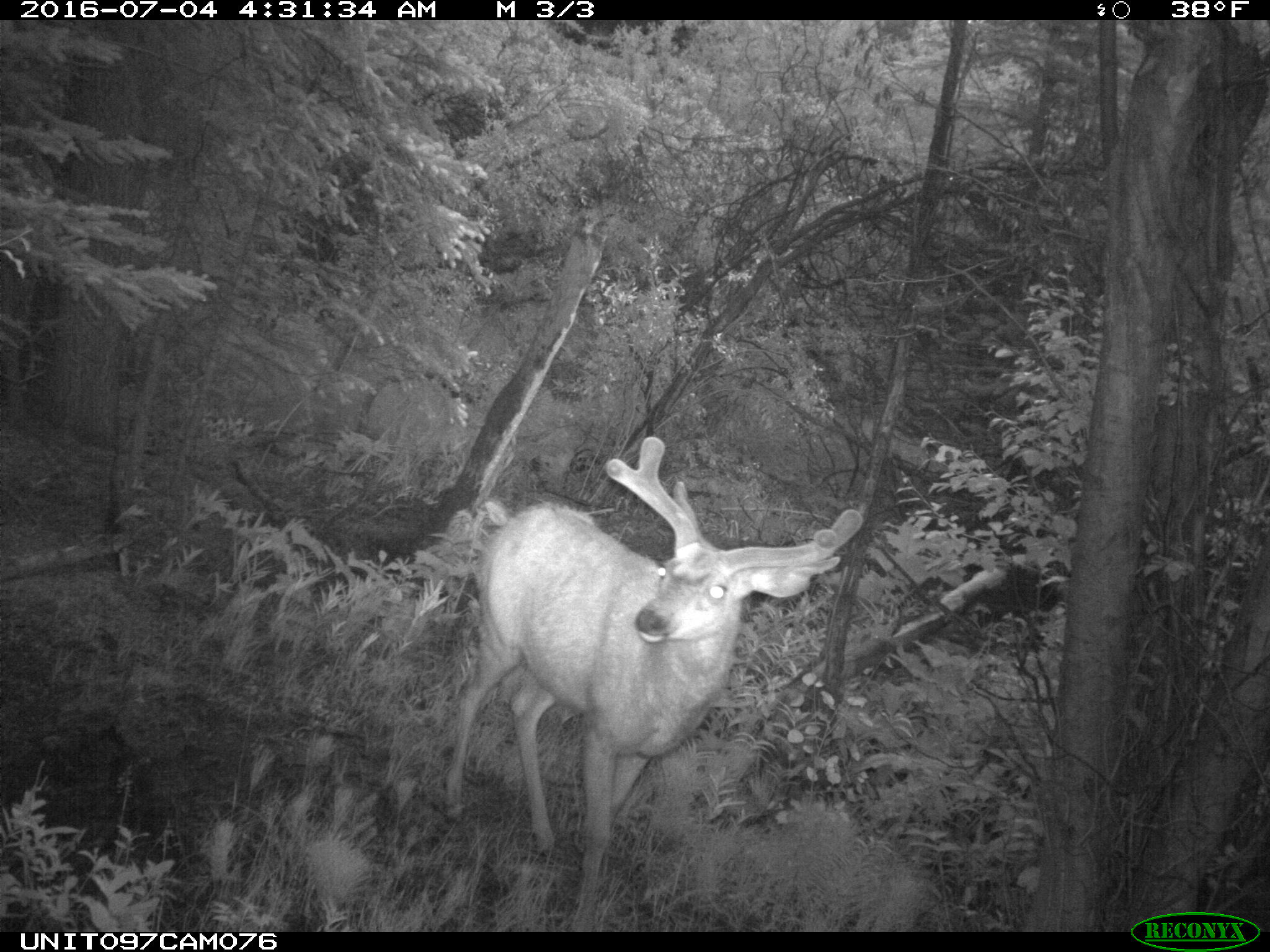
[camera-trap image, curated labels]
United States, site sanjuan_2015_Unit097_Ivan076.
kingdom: Animalia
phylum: Chordata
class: Mammalia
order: Artiodactyla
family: Cervidae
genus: Odocoileus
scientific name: Odocoileus hemionus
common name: mule deer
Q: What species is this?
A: Odocoileus hemionus (mule deer).